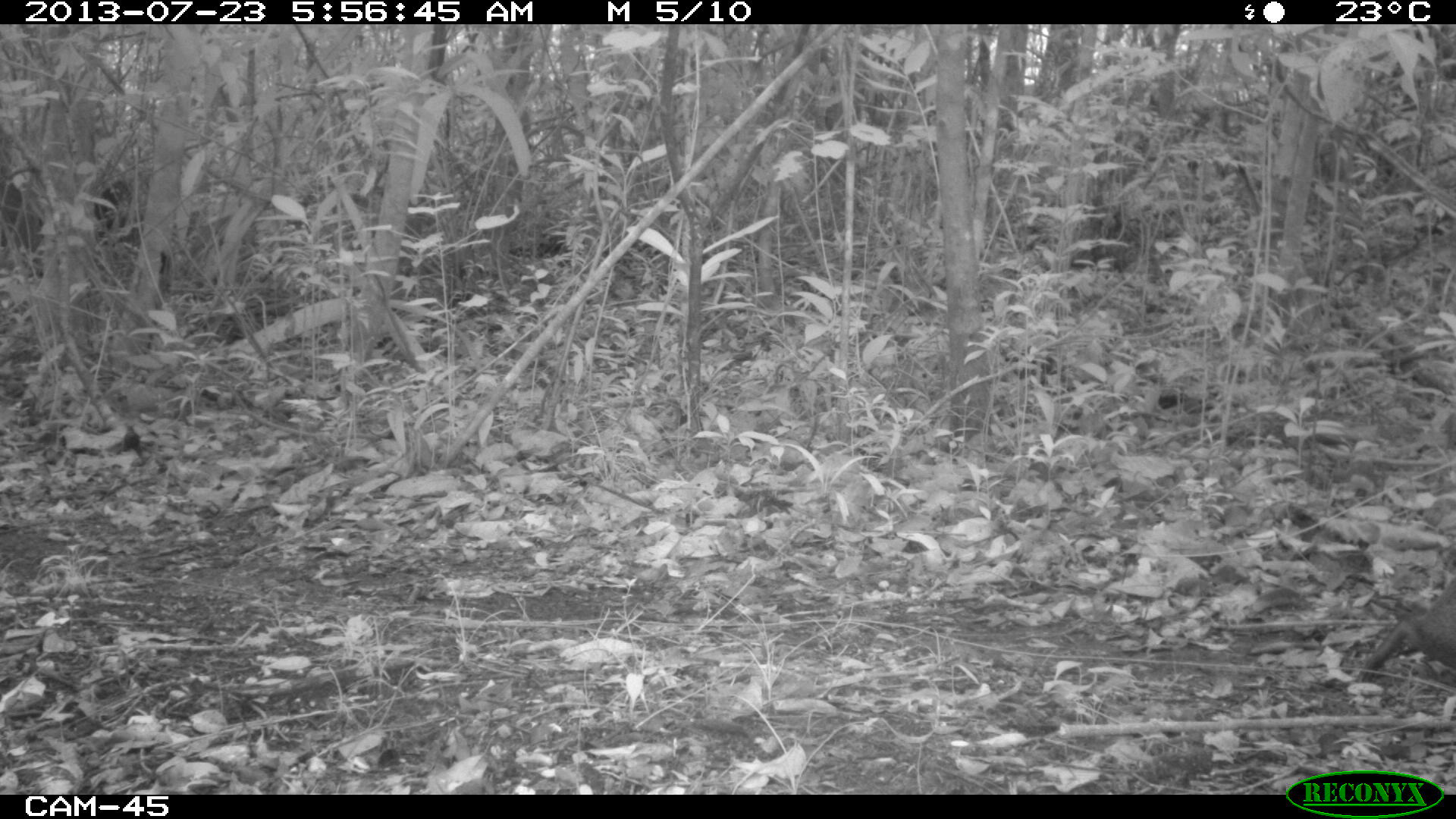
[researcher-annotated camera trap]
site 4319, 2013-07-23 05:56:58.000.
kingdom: Animalia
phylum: Chordata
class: Mammalia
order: Rodentia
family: Dasyproctidae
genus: Dasyprocta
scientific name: Dasyprocta punctata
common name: central american agouti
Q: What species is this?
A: Dasyprocta punctata (central american agouti).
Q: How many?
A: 1.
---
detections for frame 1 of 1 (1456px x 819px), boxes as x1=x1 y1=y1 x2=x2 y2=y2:
dasyprocta punctata: x1=1353 y1=572 x2=1456 y2=684